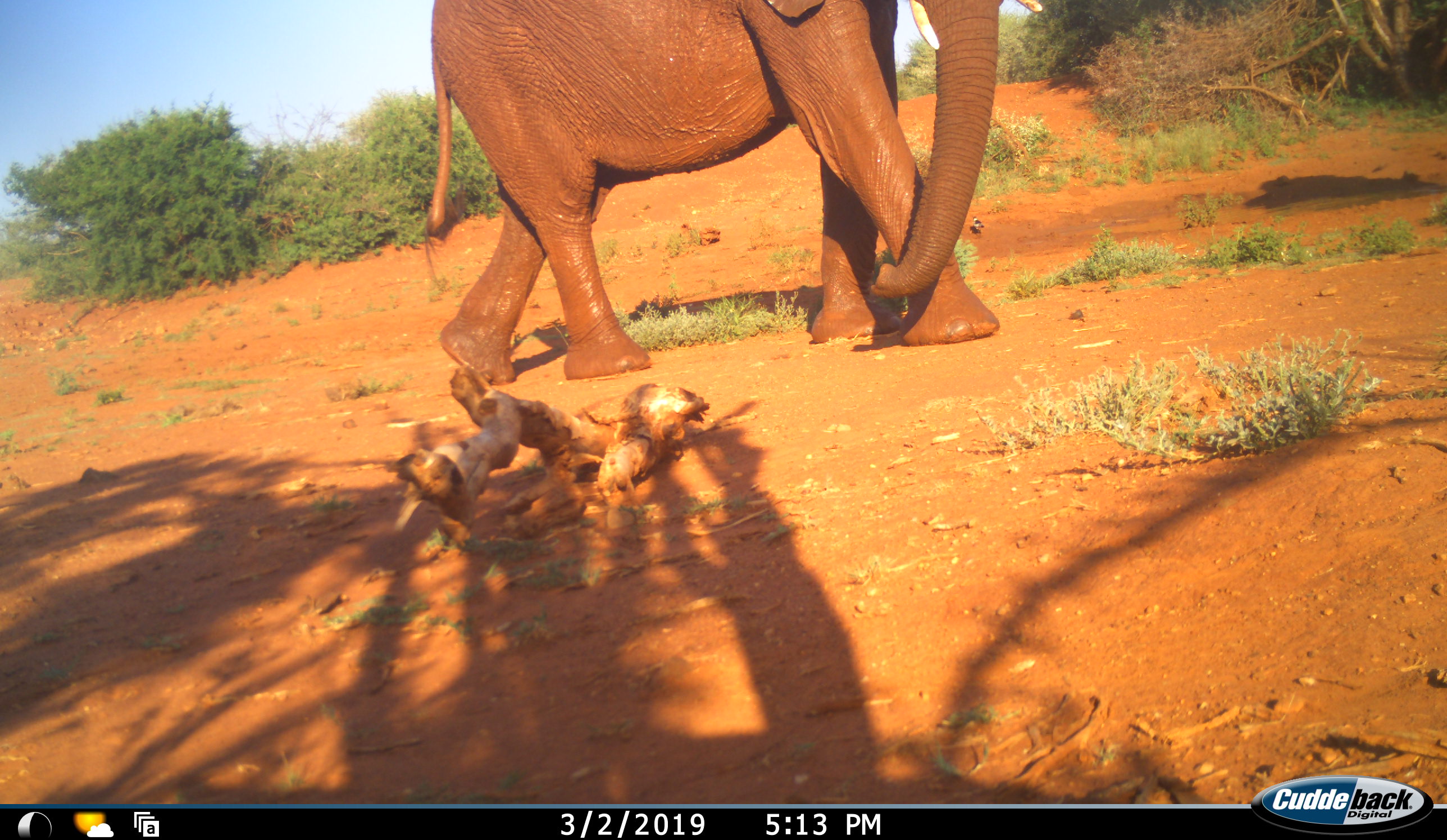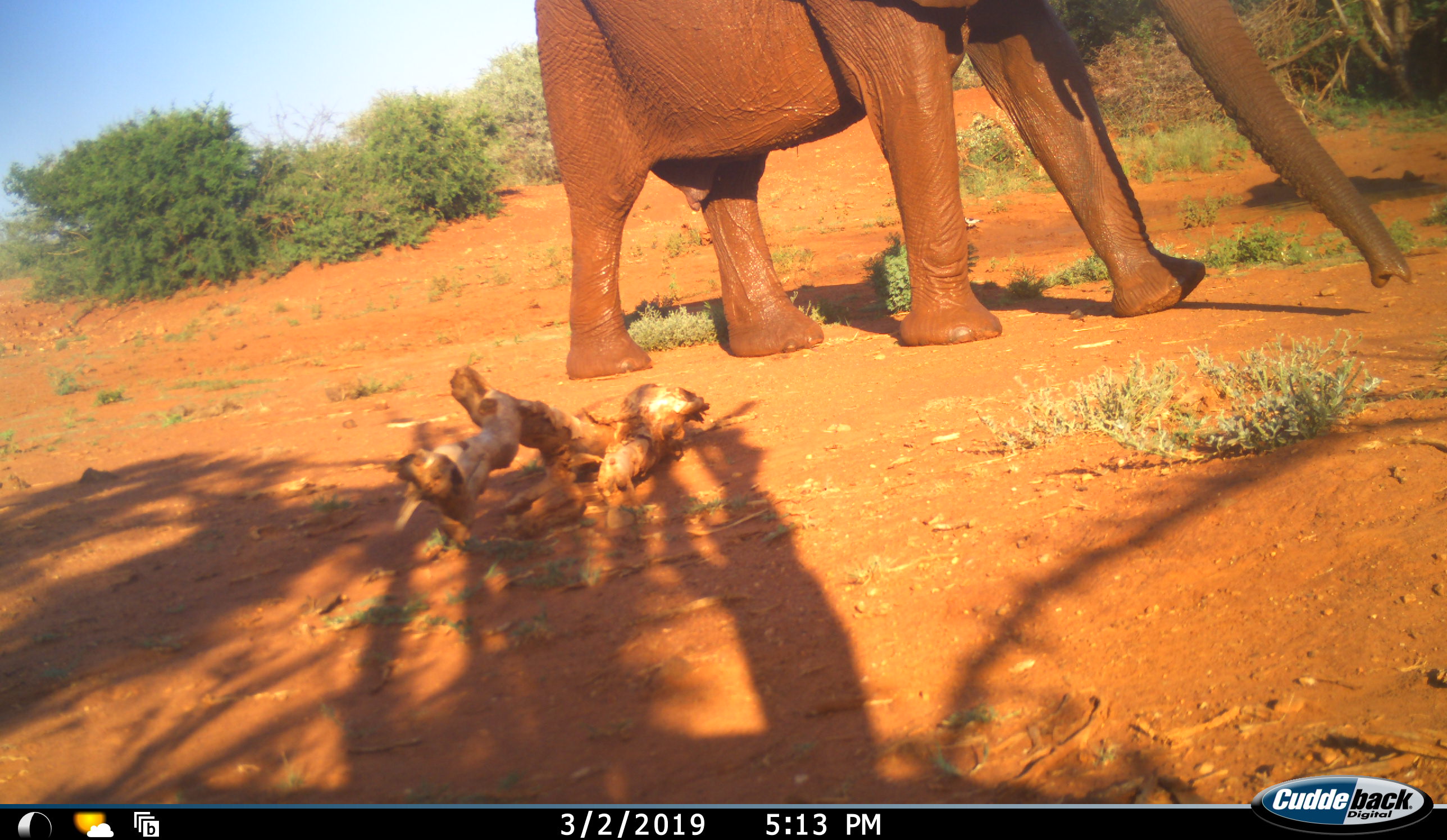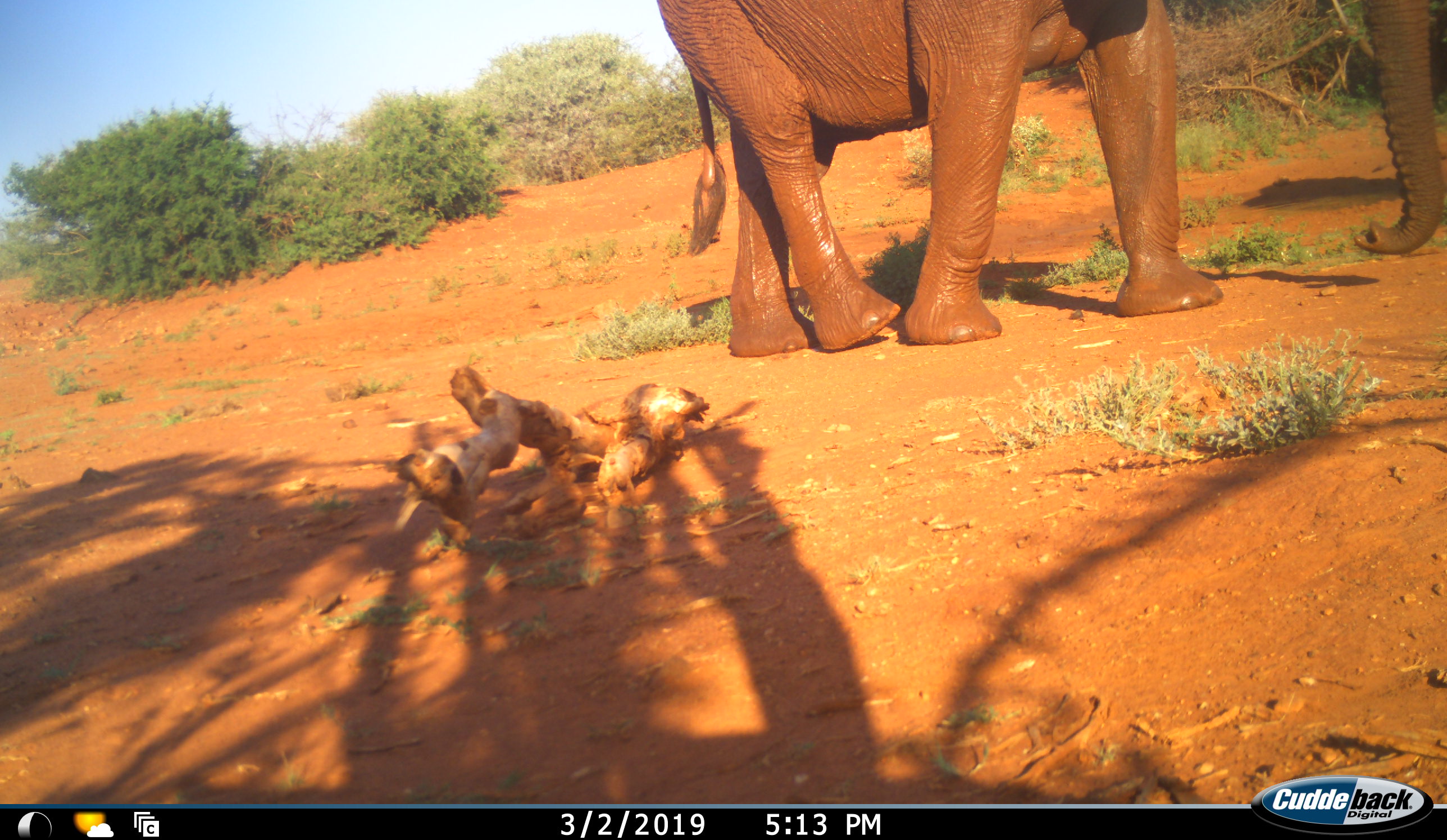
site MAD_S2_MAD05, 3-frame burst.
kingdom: Animalia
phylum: Chordata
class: Mammalia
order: Proboscidea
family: Elephantidae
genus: Loxodonta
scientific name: Loxodonta africana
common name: african bush elephant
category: elephant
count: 1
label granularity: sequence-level